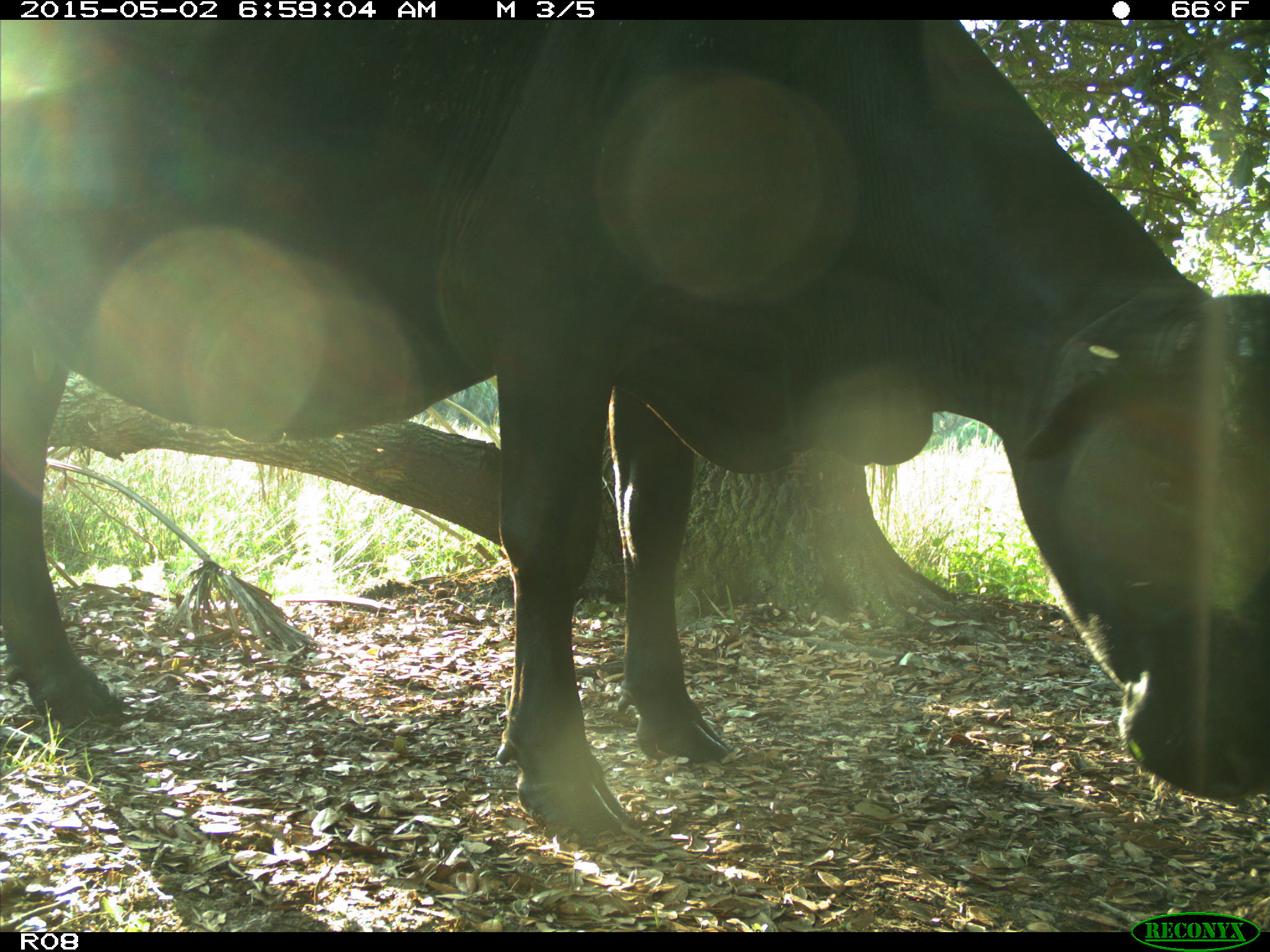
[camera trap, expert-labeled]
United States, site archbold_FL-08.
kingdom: Animalia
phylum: Chordata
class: Mammalia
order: Artiodactyla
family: Bovidae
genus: Bos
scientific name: Bos taurus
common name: domestic cow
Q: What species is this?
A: Bos taurus (domestic cow).